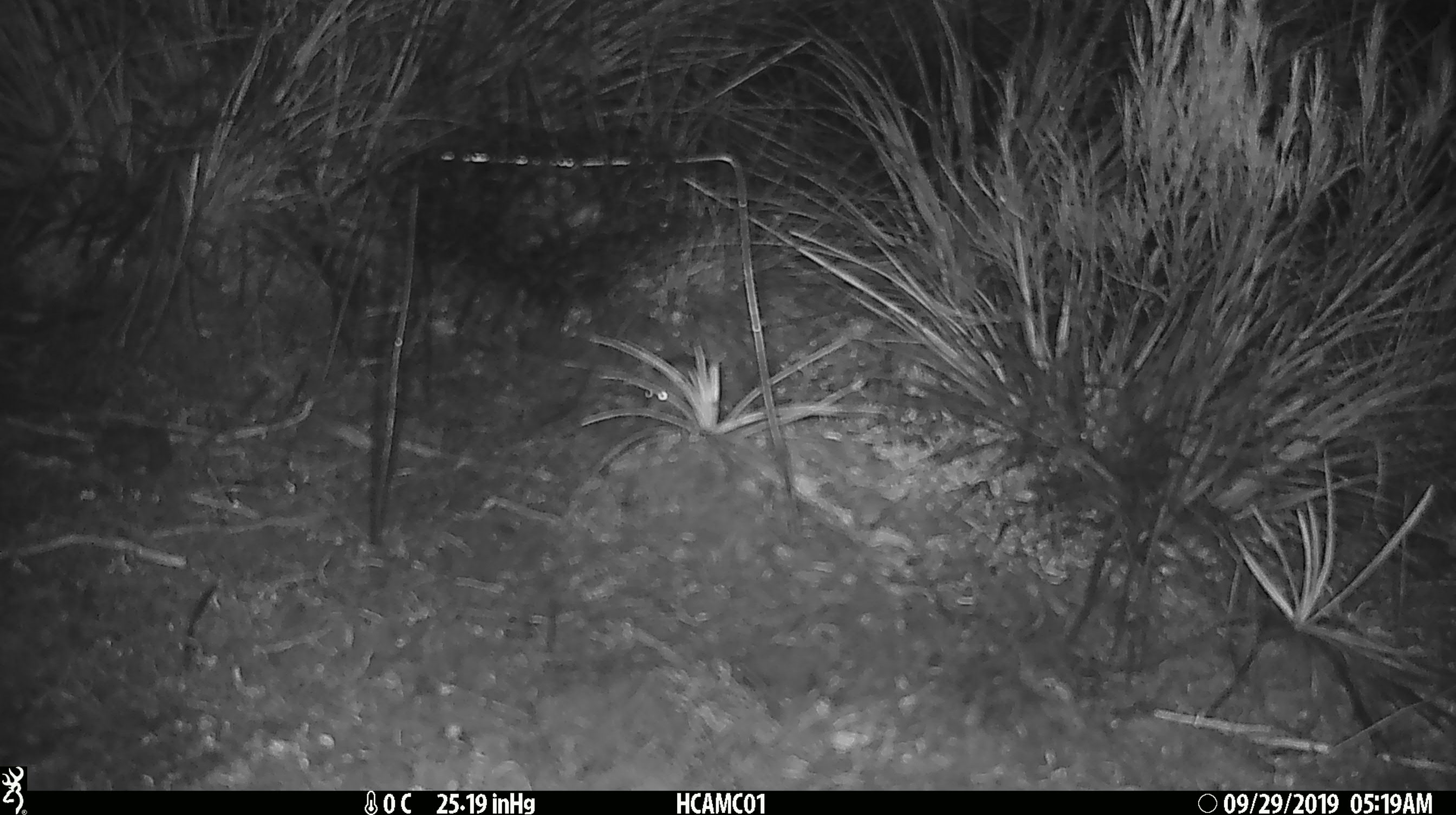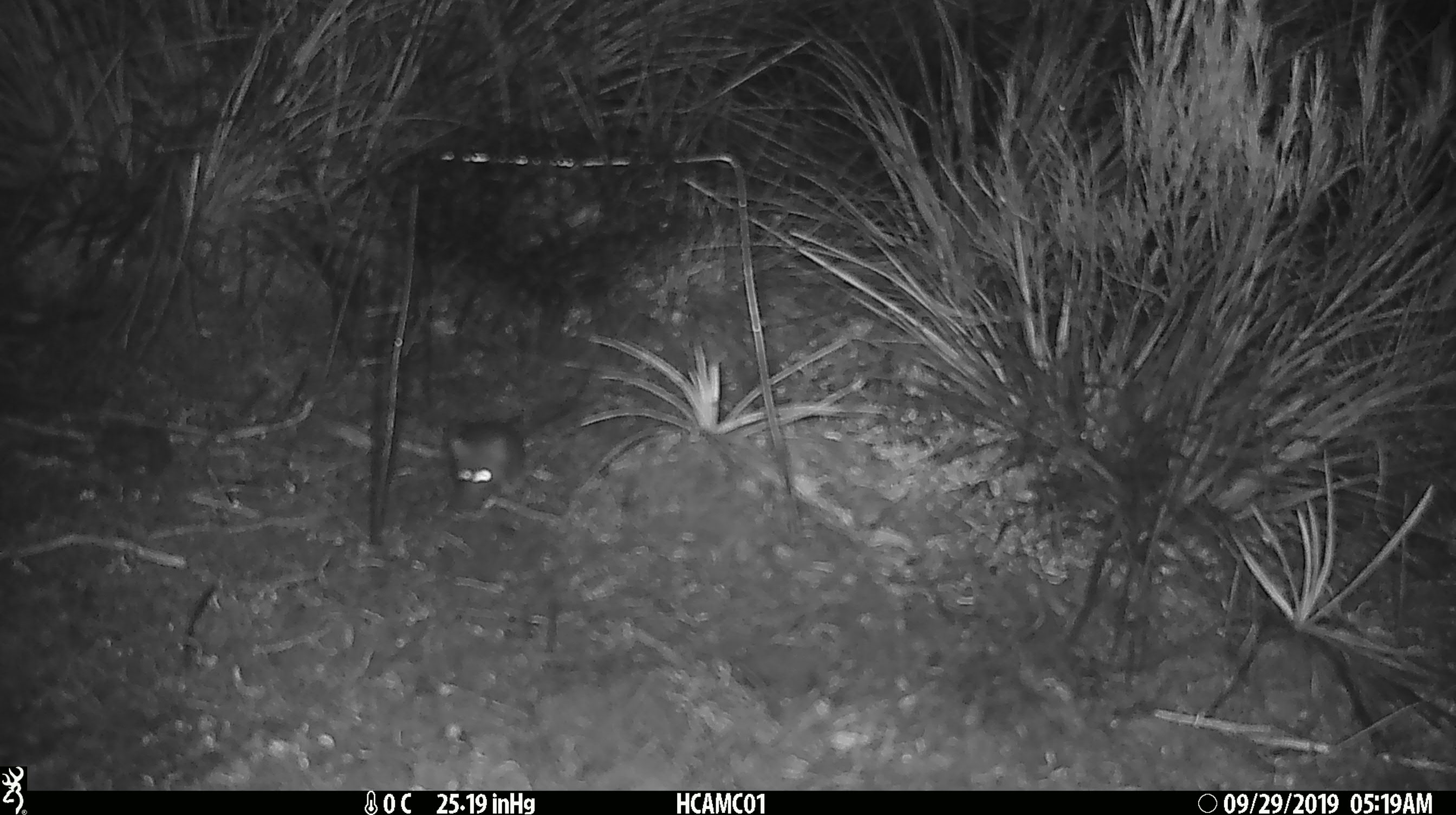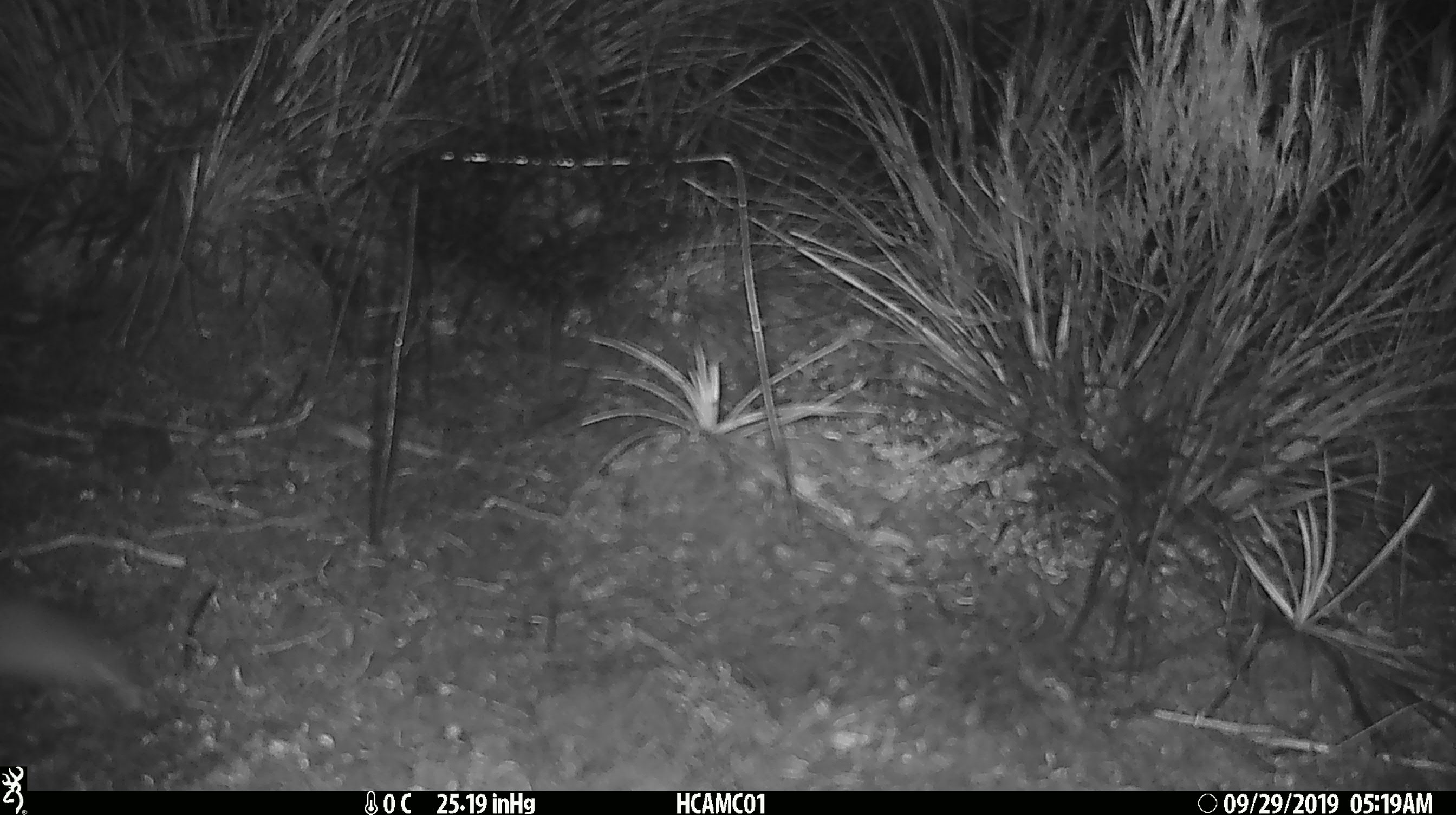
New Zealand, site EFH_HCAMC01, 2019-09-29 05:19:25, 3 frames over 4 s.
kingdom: Animalia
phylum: Chordata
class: Mammalia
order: Rodentia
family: Muridae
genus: Mus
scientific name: Mus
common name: mouse